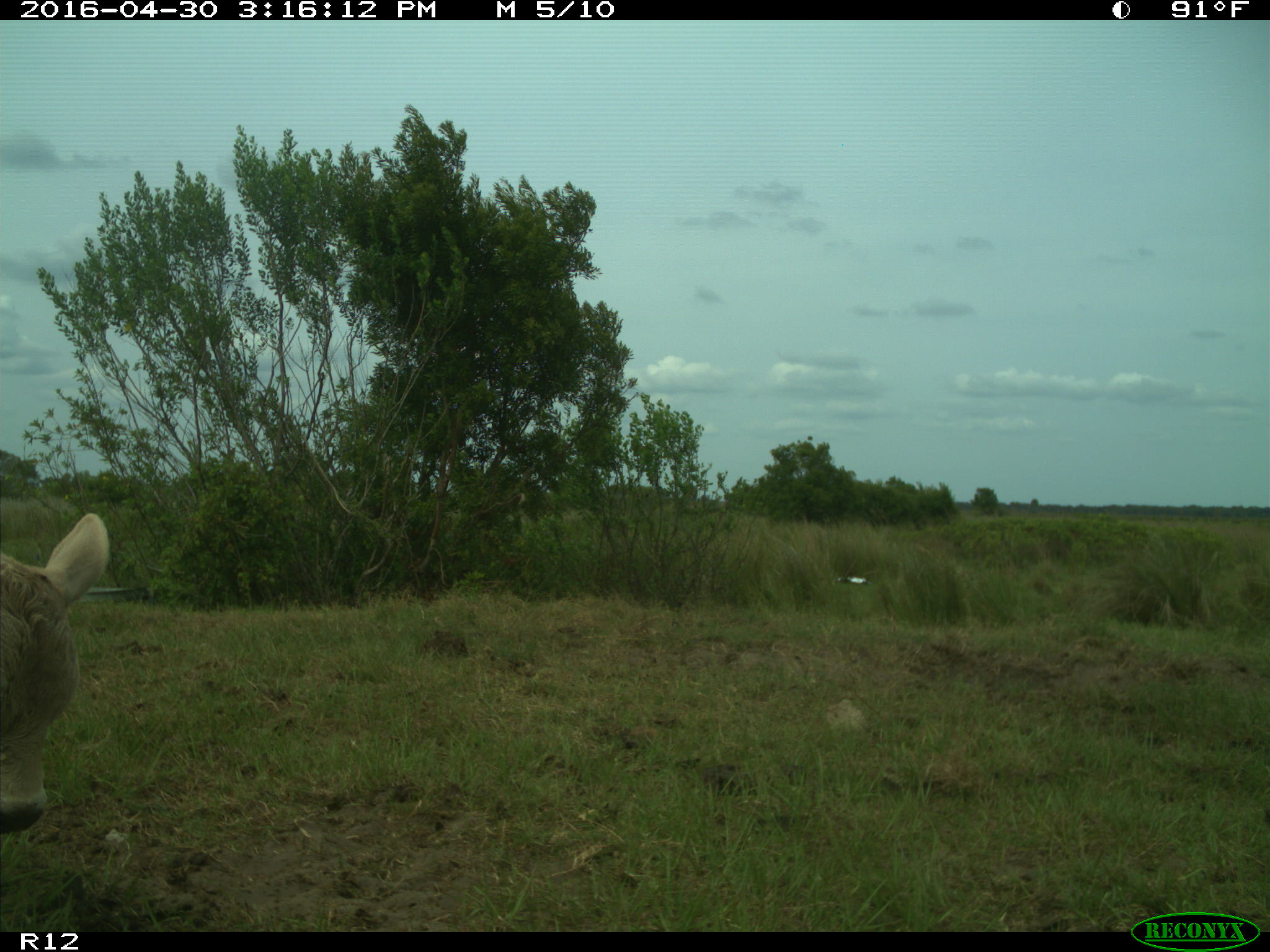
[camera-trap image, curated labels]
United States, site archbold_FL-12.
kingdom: Animalia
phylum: Chordata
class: Mammalia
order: Artiodactyla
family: Bovidae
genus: Bos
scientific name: Bos taurus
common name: domestic cow